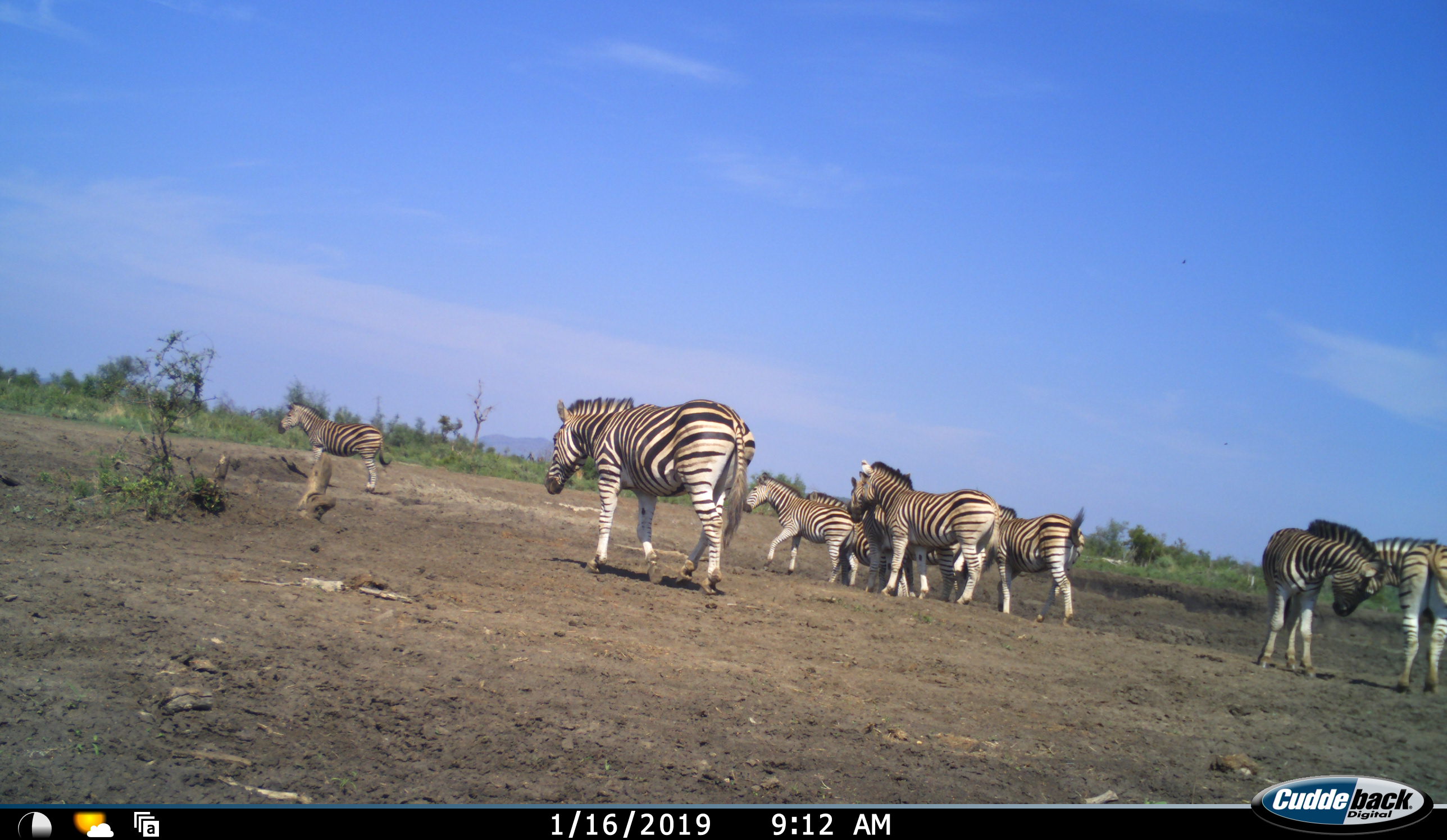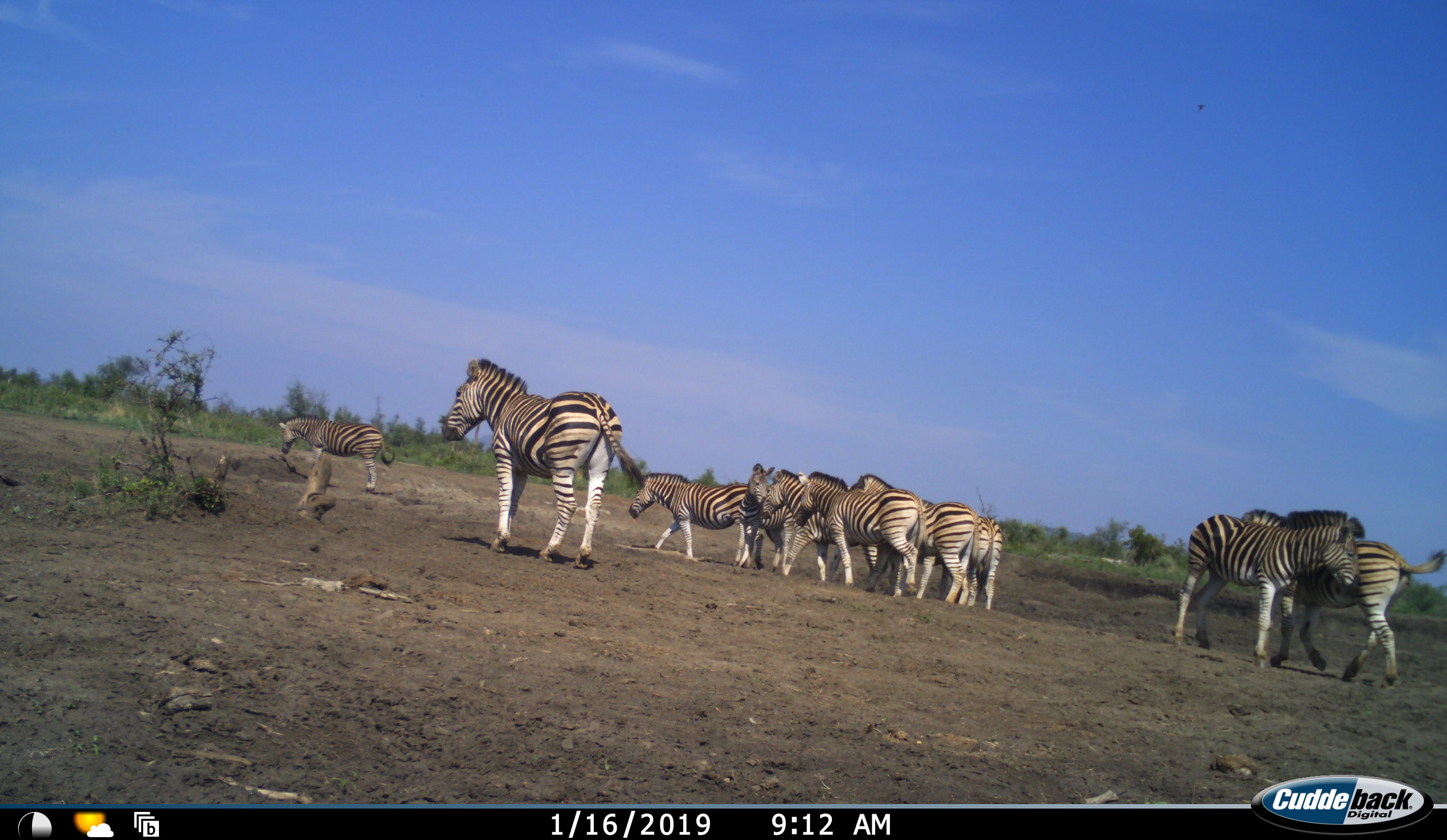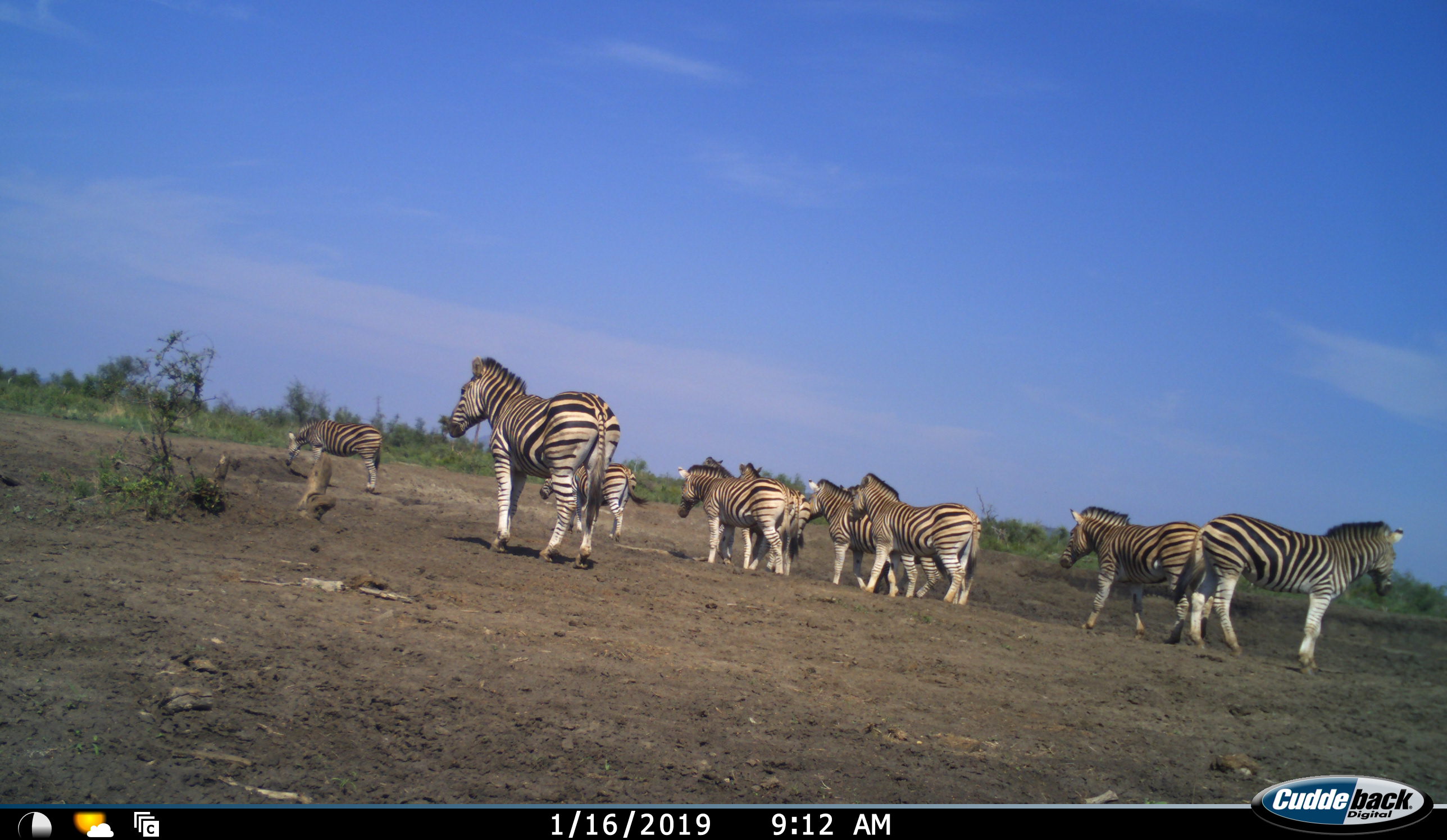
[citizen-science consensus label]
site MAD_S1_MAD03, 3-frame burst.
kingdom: Animalia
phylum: Chordata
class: Mammalia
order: Perissodactyla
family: Equidae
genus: Equus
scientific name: Equus quagga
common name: plains zebra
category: zebraplains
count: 10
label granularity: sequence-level